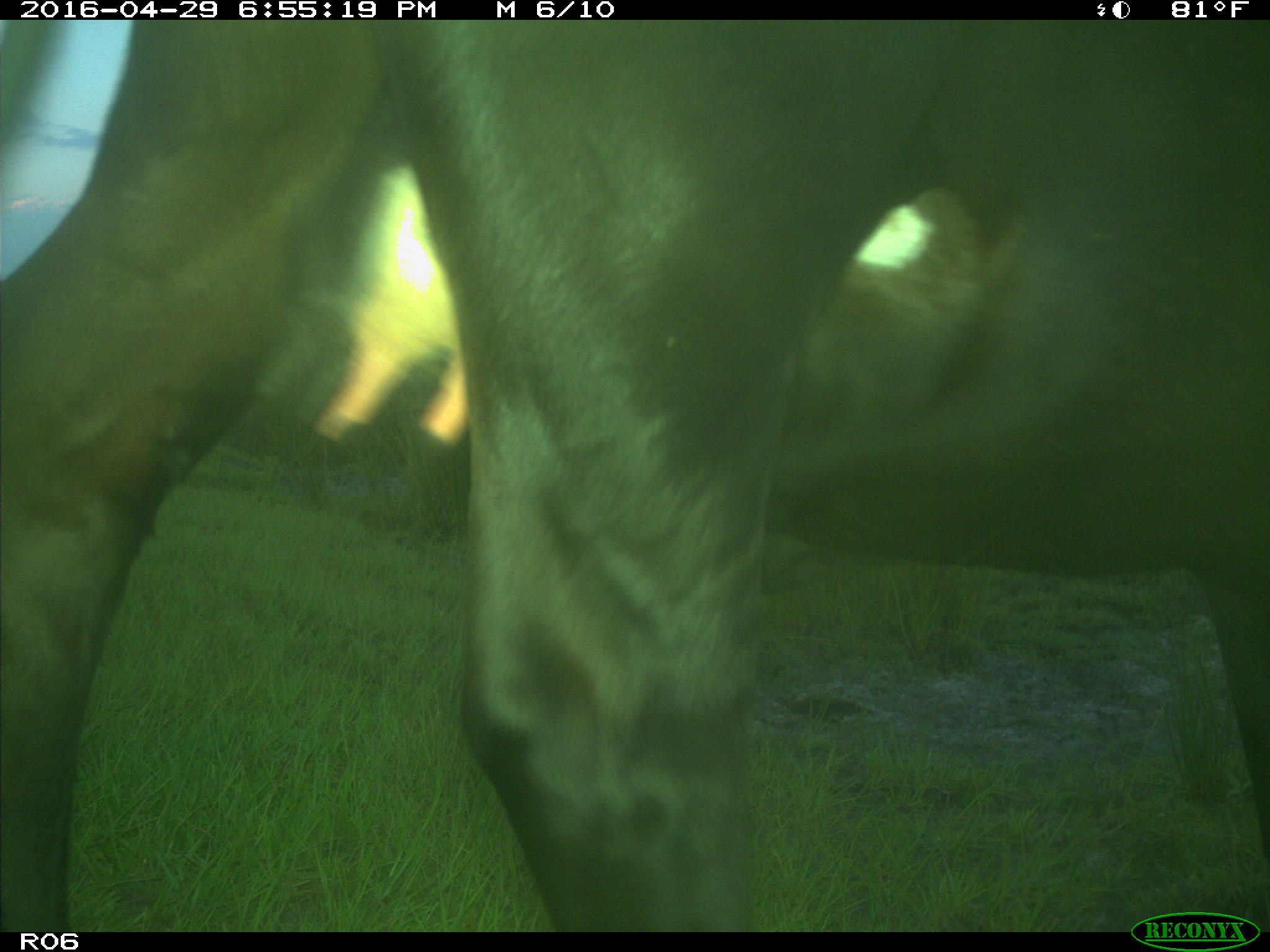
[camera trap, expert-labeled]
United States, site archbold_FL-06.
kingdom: Animalia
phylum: Chordata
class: Mammalia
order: Artiodactyla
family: Bovidae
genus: Bos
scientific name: Bos taurus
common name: domestic cow